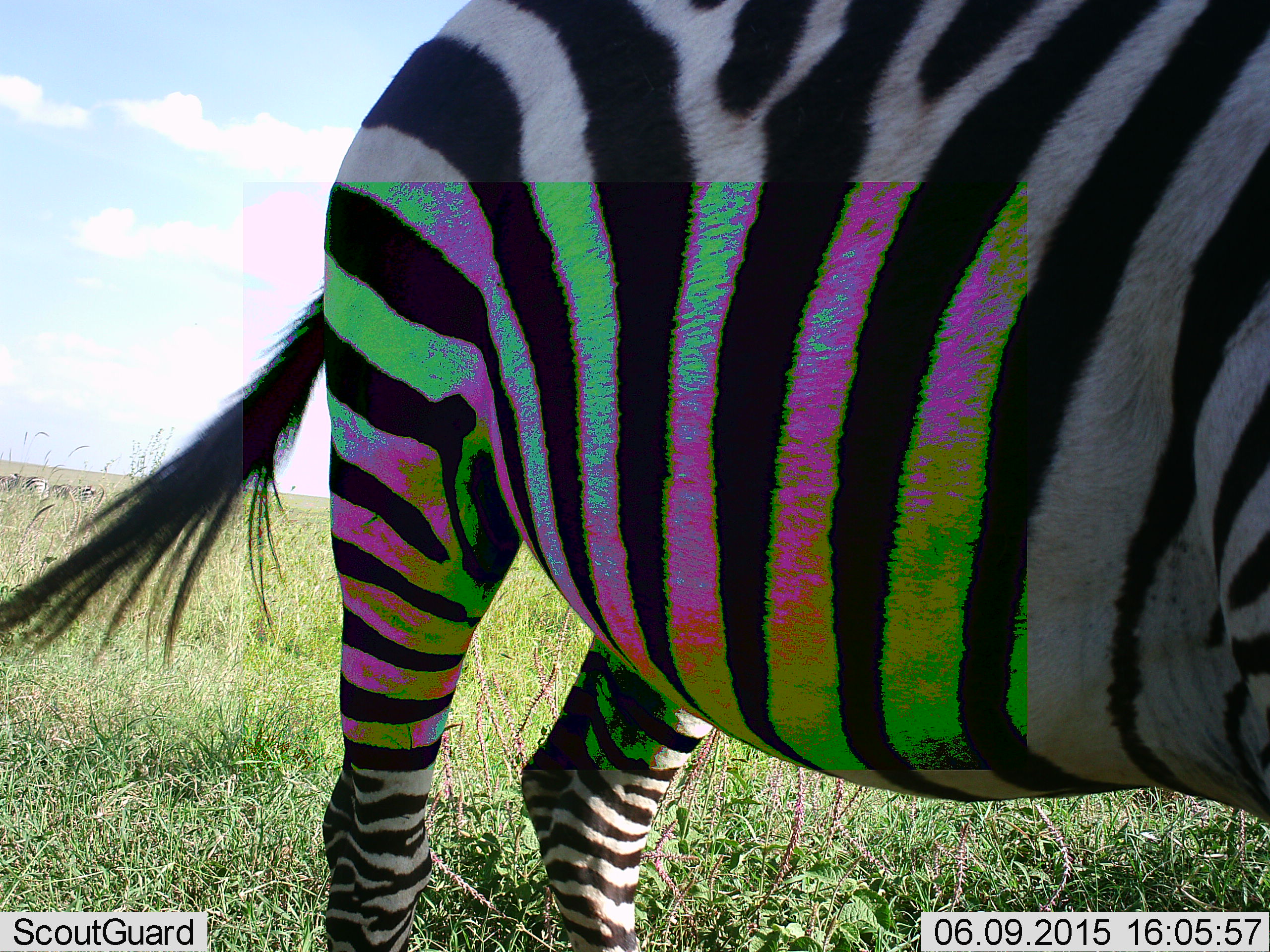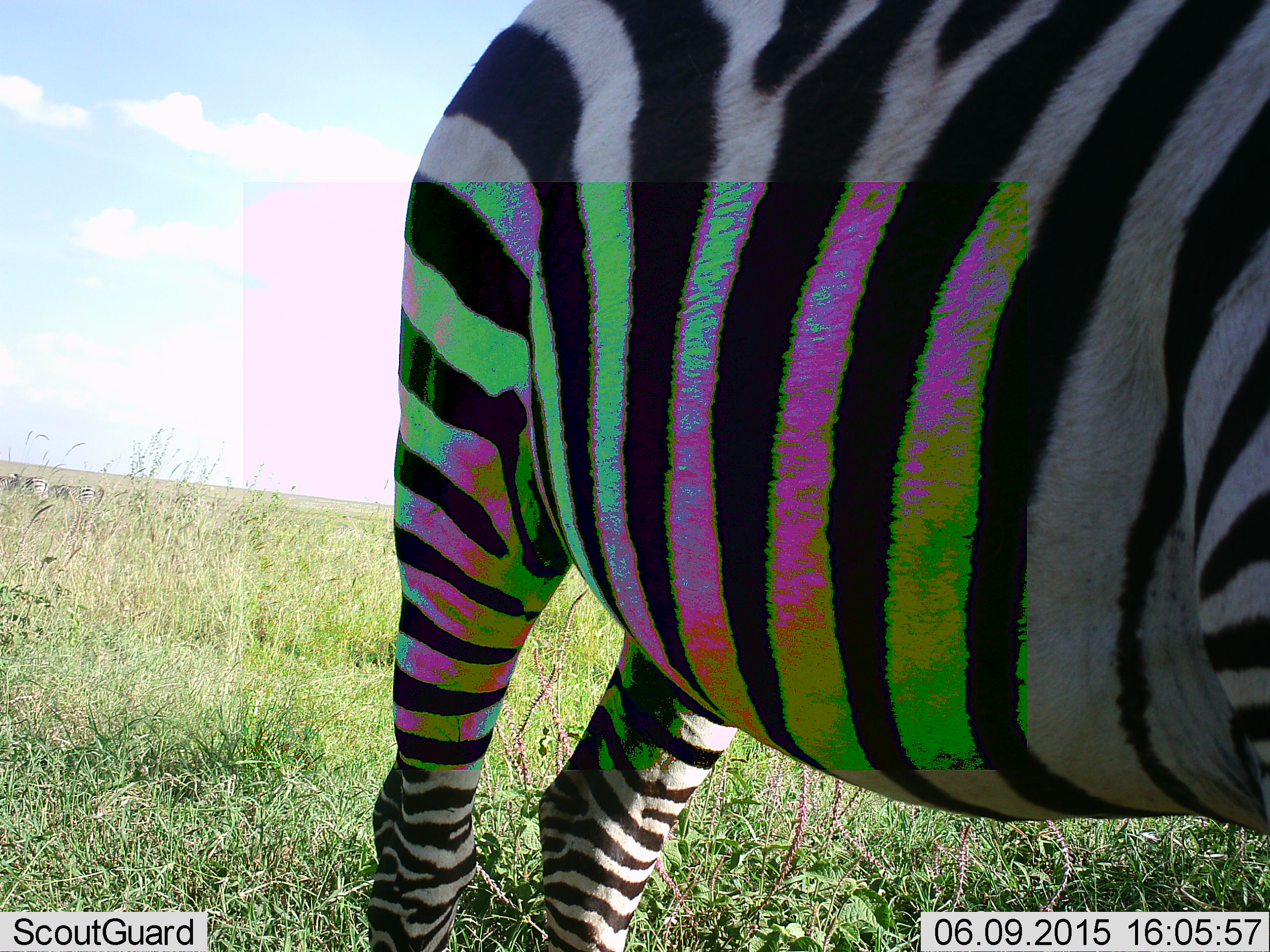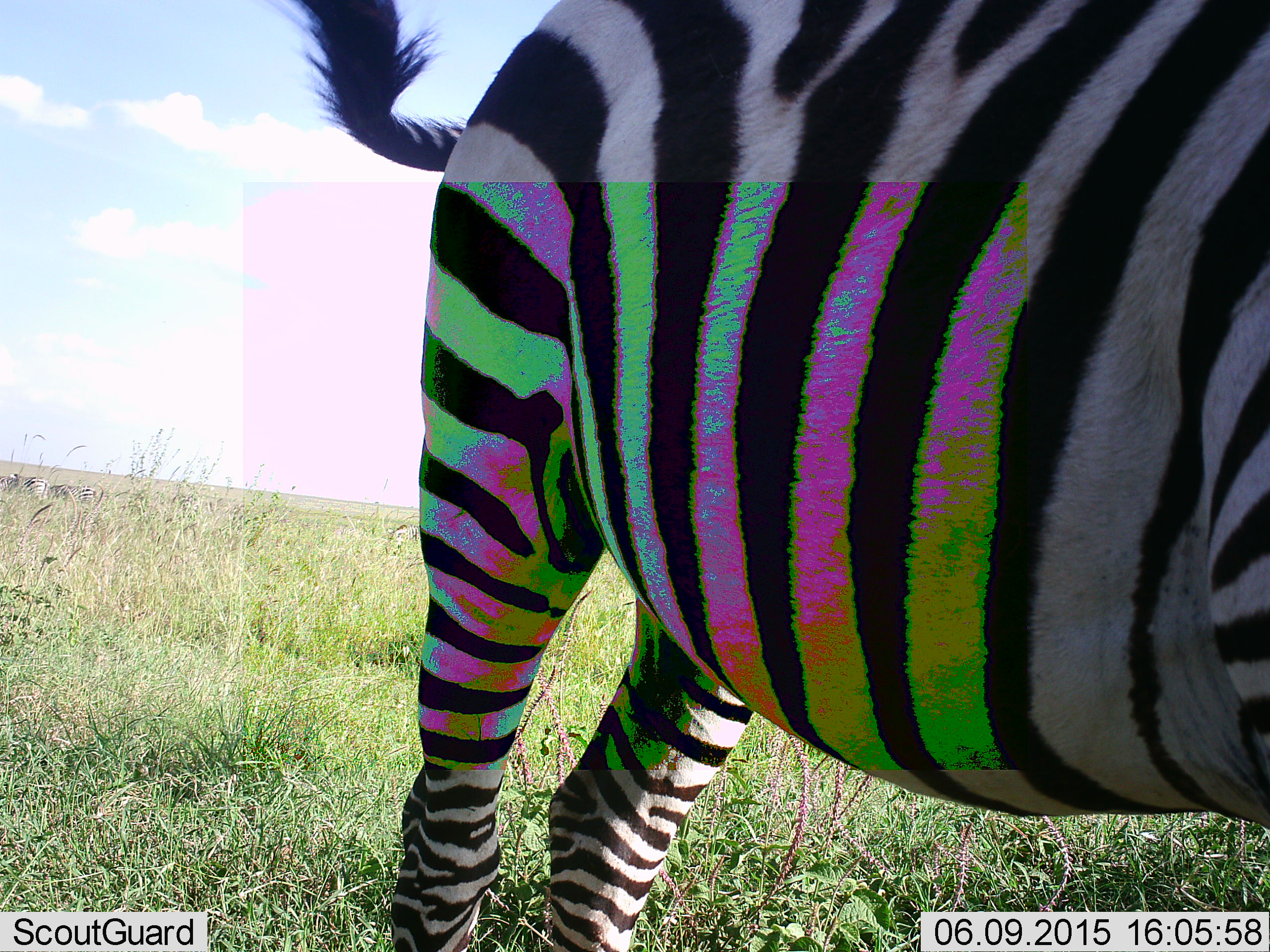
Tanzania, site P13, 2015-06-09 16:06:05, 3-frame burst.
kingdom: Animalia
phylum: Chordata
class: Mammalia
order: Perissodactyla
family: Equidae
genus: Equus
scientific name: Equus quagga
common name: plains zebra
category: zebra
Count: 1.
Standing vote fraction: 100%.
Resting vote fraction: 0%.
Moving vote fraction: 0%.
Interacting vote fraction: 0%.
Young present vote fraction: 0%.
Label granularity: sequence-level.